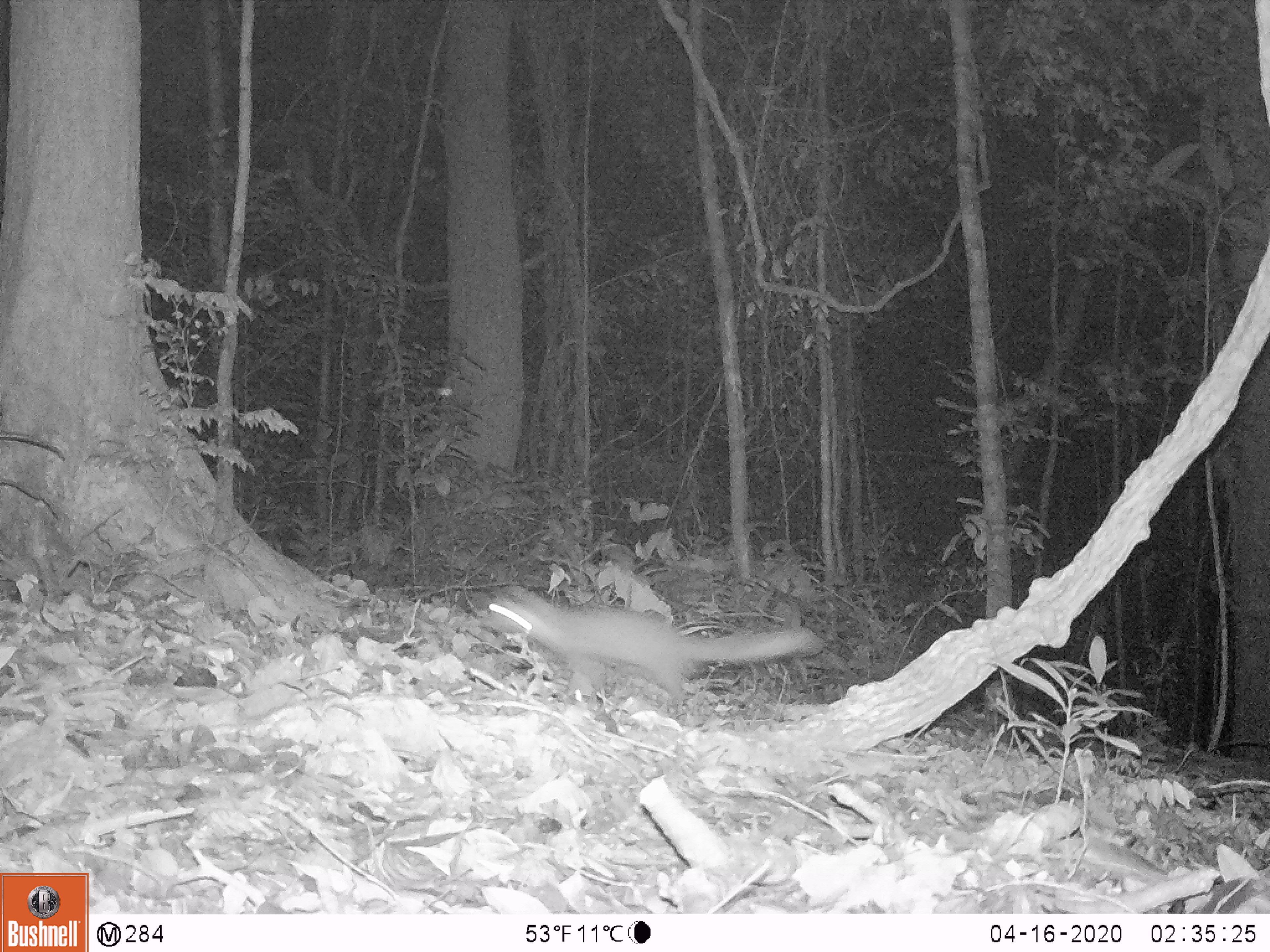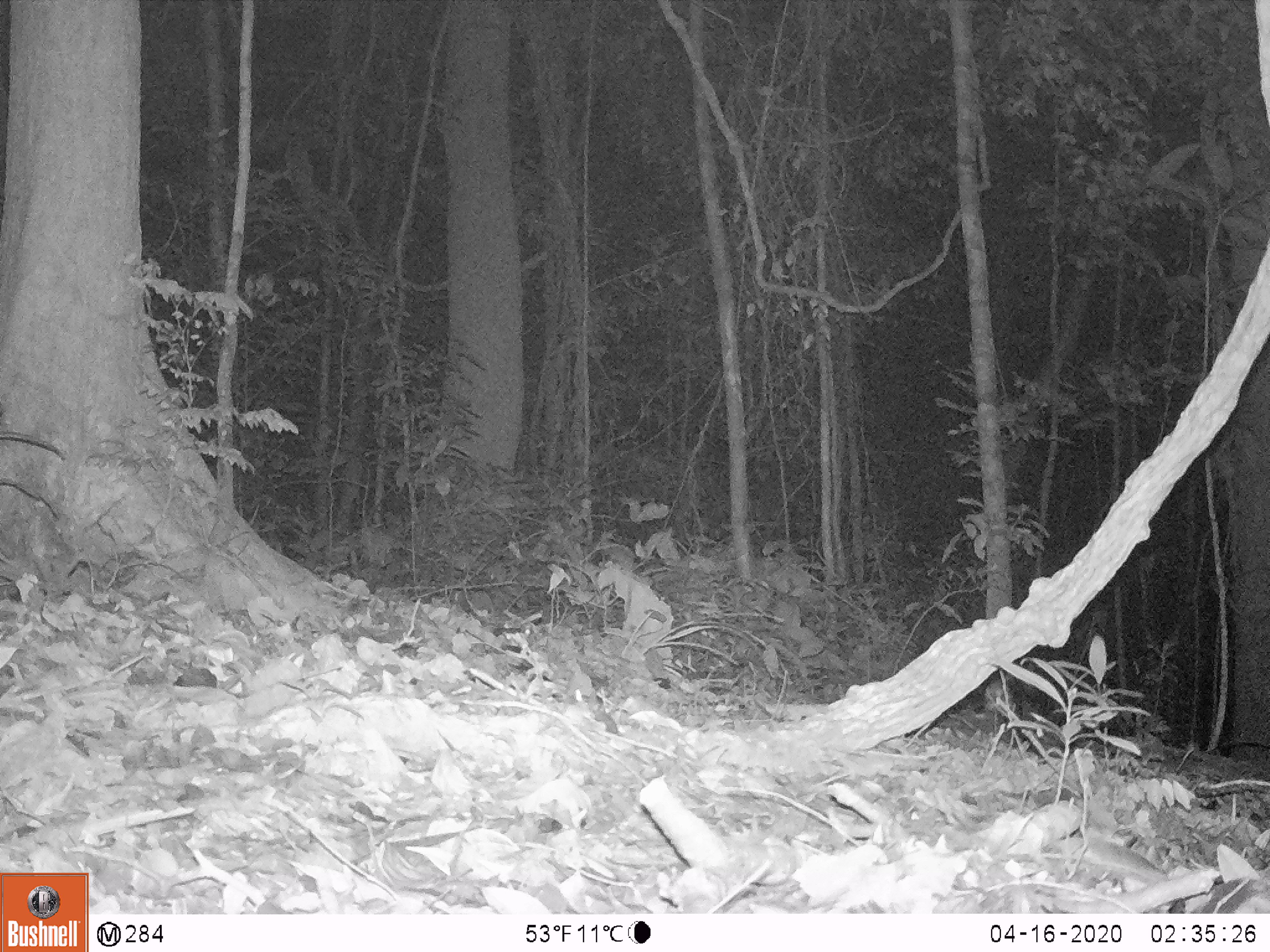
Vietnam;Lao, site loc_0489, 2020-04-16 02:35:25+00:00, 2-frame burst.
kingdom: Animalia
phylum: Chordata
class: Mammalia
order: Carnivora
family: Mustelidae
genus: Melogale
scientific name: Melogale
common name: ferret badger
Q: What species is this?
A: Ferret badger (Melogale).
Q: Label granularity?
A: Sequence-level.